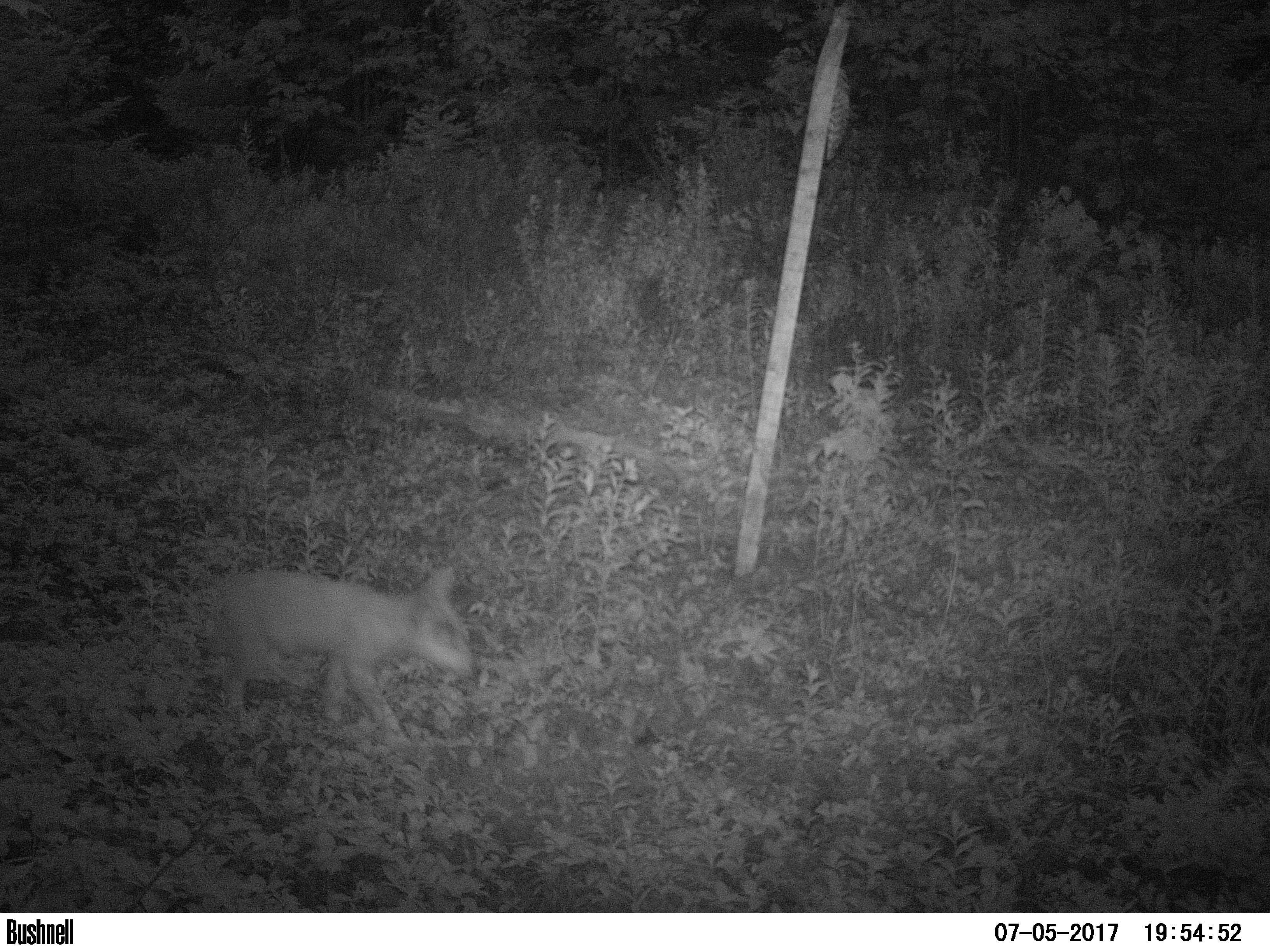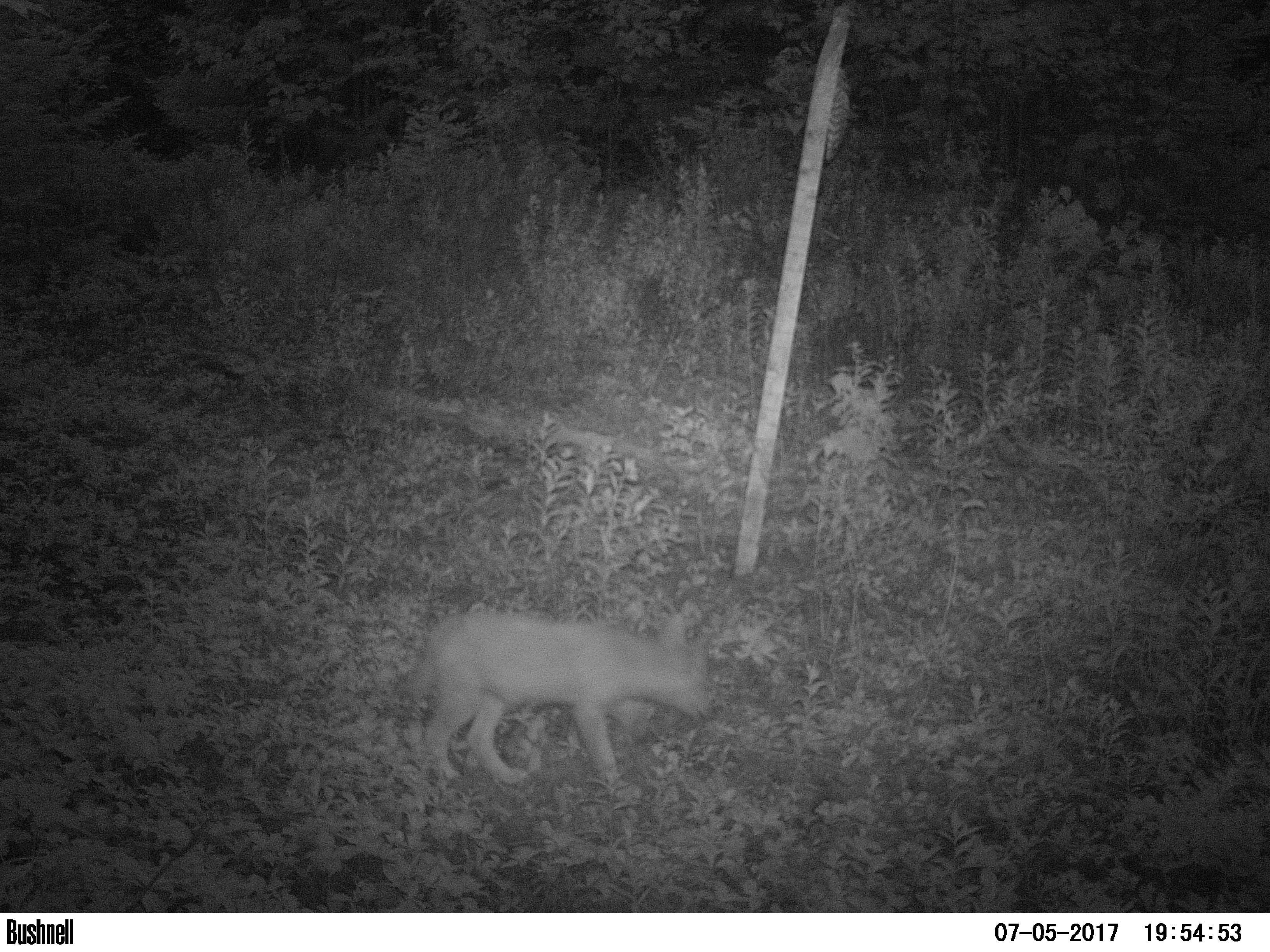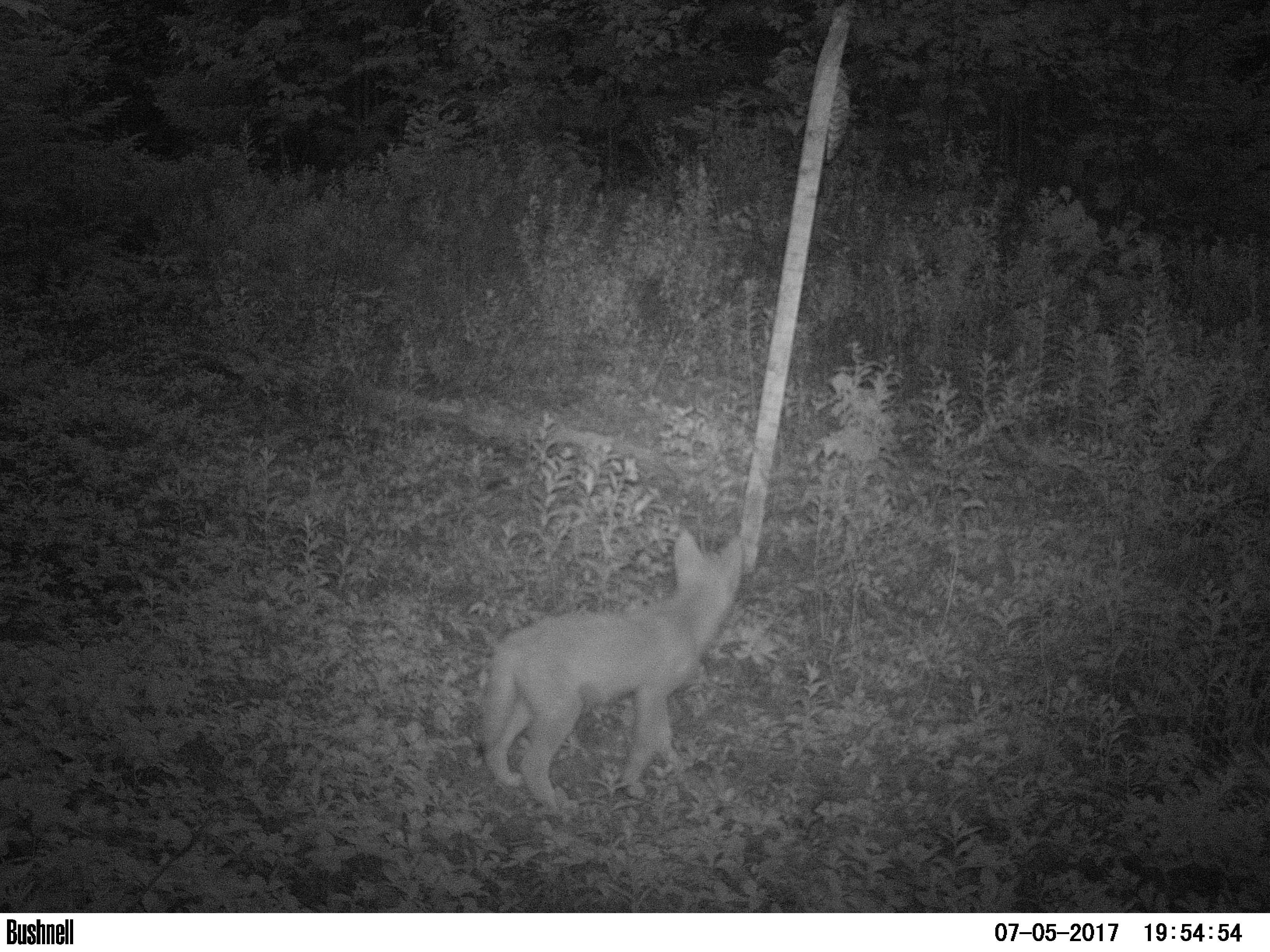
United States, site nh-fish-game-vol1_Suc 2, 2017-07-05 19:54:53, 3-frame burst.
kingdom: Animalia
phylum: Chordata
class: Mammalia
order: Carnivora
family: Canidae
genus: Canis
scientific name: Canis latrans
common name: coyote